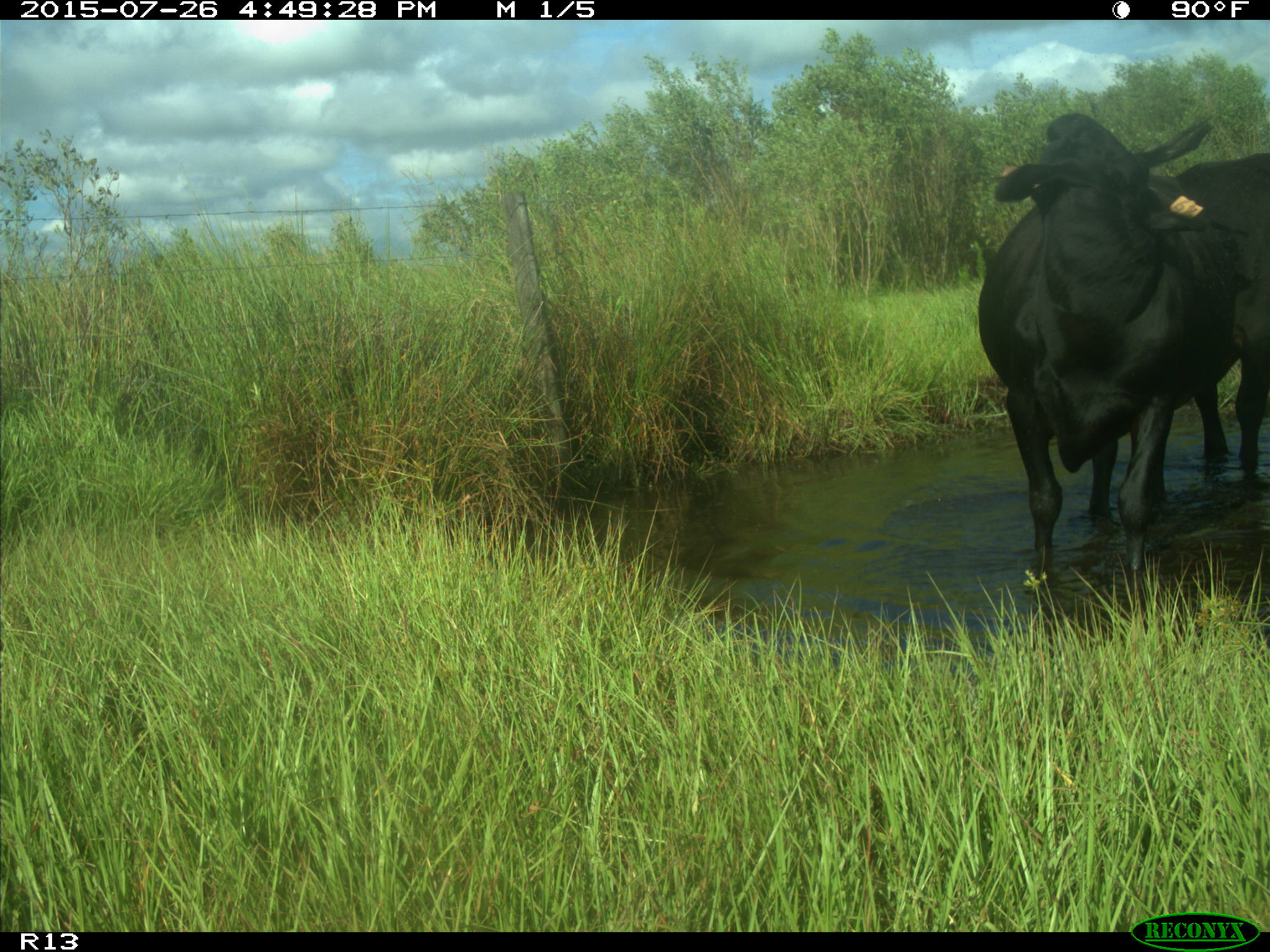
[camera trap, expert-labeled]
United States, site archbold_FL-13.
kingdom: Animalia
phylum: Chordata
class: Mammalia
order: Artiodactyla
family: Bovidae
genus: Bos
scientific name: Bos taurus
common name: domestic cow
Bos taurus (domestic cow).